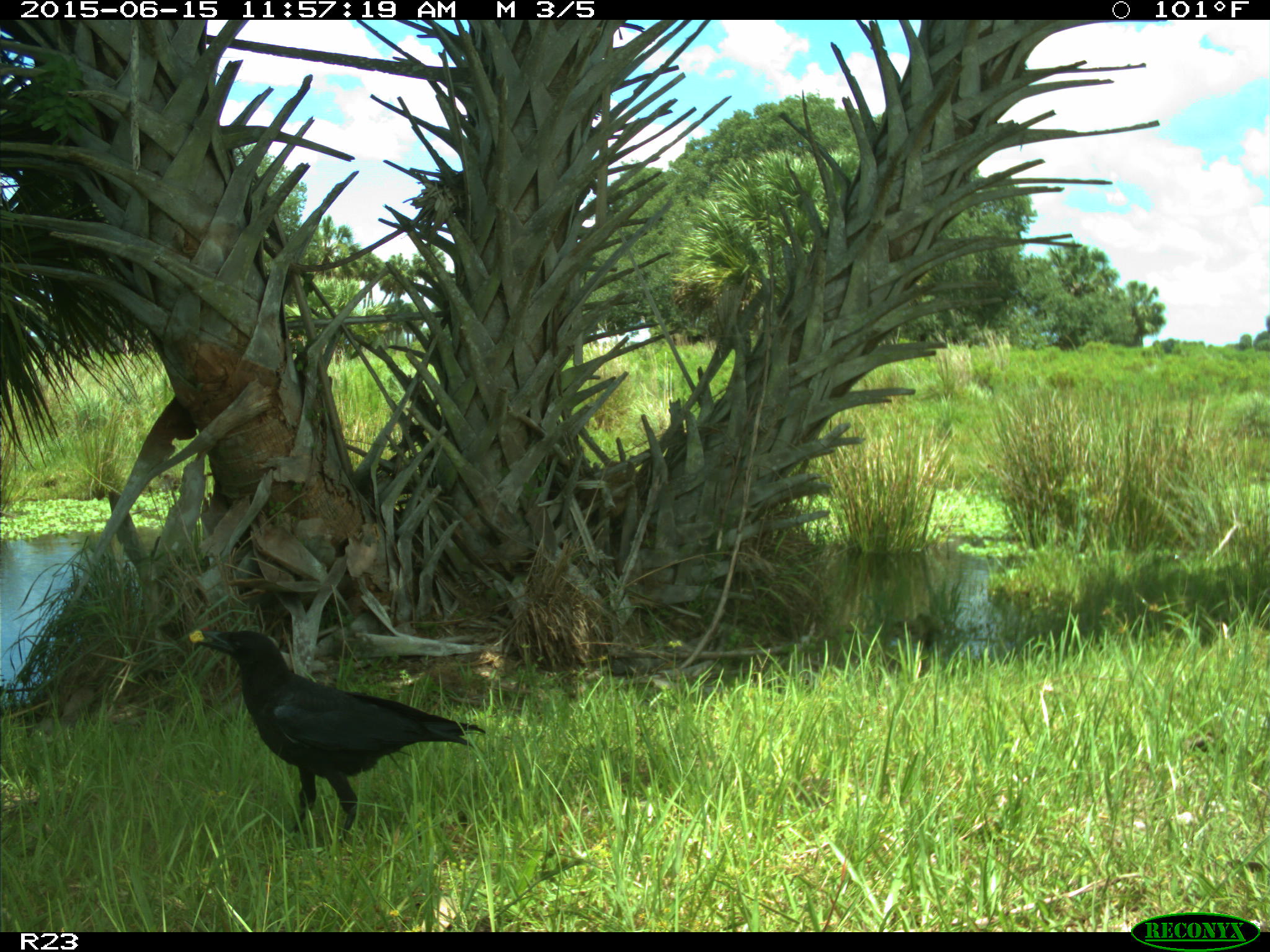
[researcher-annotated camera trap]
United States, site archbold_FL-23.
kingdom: Animalia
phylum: Chordata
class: Mammalia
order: Artiodactyla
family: Bovidae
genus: Bos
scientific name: Bos taurus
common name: domestic cow